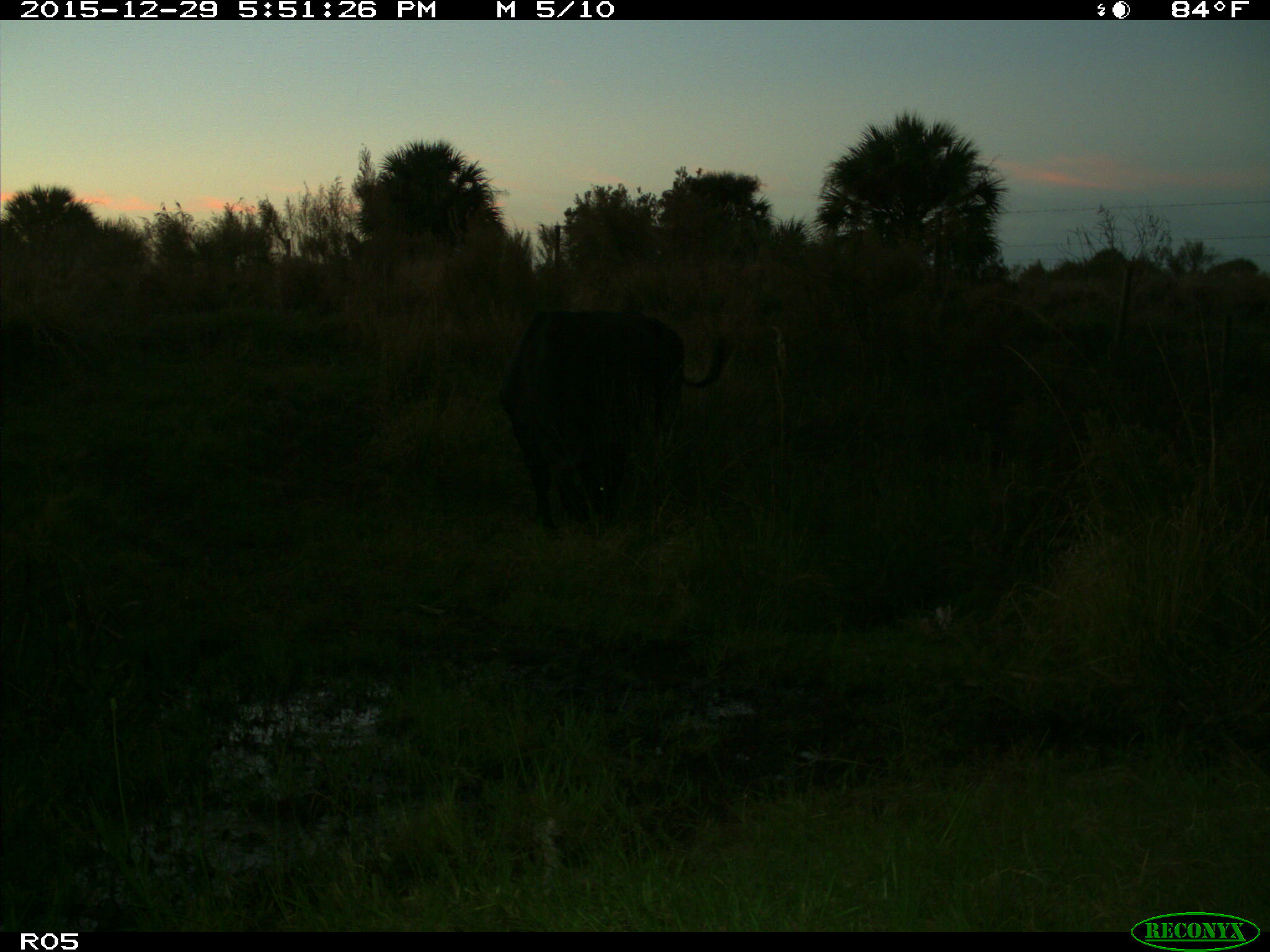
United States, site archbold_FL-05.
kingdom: Animalia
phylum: Chordata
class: Mammalia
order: Artiodactyla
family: Bovidae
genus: Bos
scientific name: Bos taurus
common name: domestic cow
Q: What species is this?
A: Bos taurus (domestic cow).